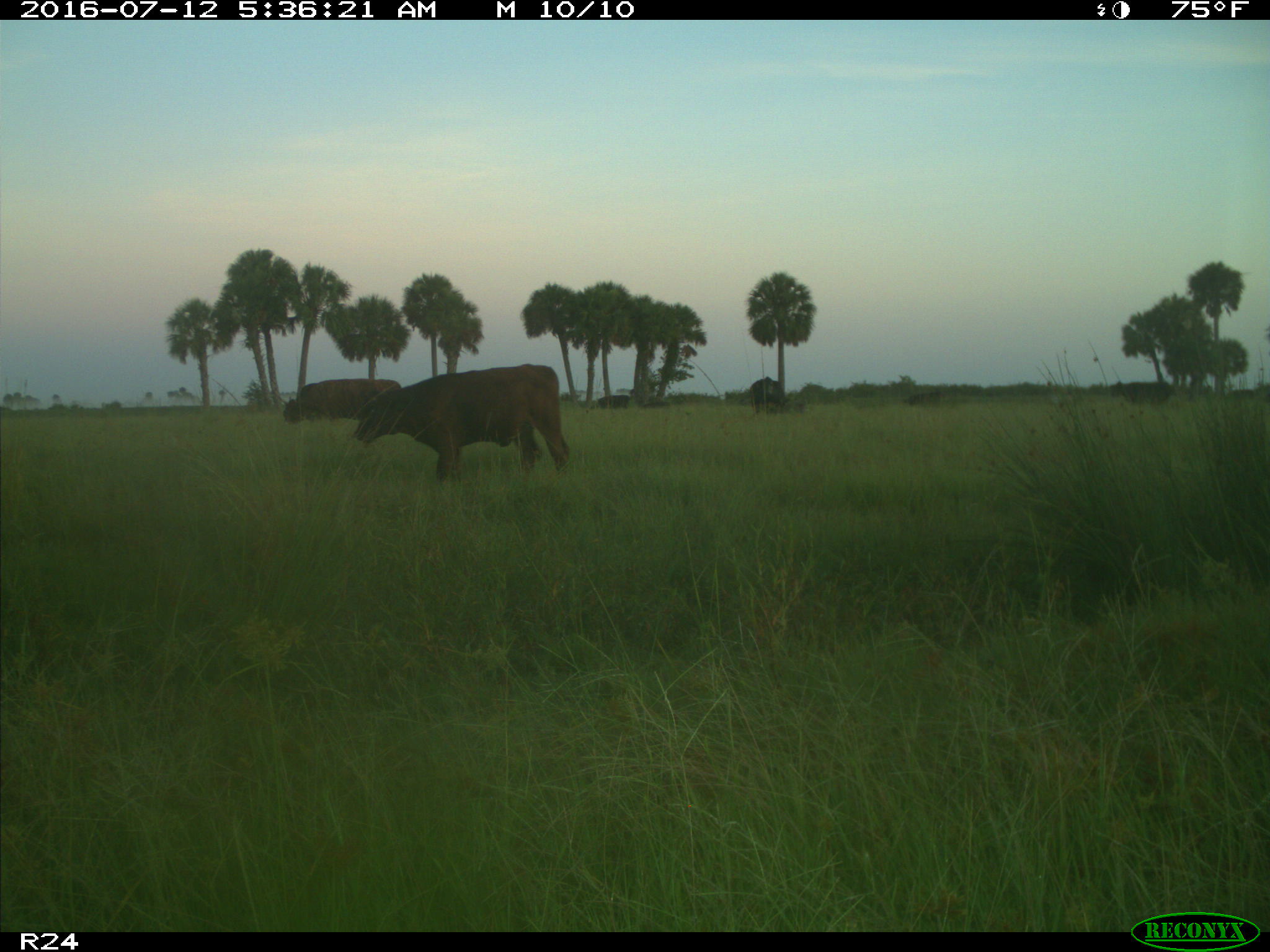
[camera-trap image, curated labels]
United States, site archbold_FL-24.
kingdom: Animalia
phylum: Chordata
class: Mammalia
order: Artiodactyla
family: Bovidae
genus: Bos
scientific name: Bos taurus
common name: domestic cow